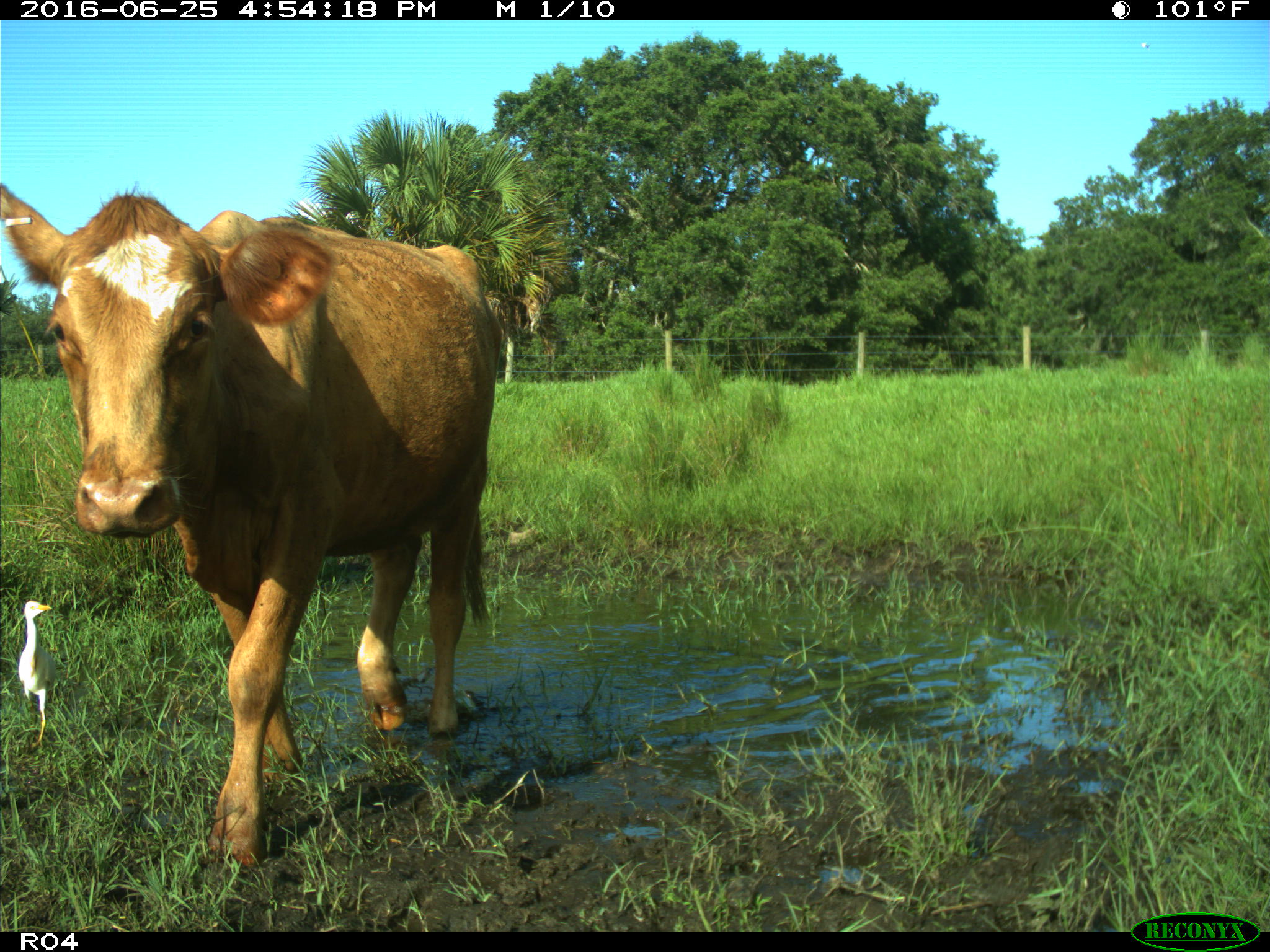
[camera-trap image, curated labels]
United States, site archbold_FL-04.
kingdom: Animalia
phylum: Chordata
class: Mammalia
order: Artiodactyla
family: Bovidae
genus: Bos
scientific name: Bos taurus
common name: domestic cow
Bos taurus (domestic cow).